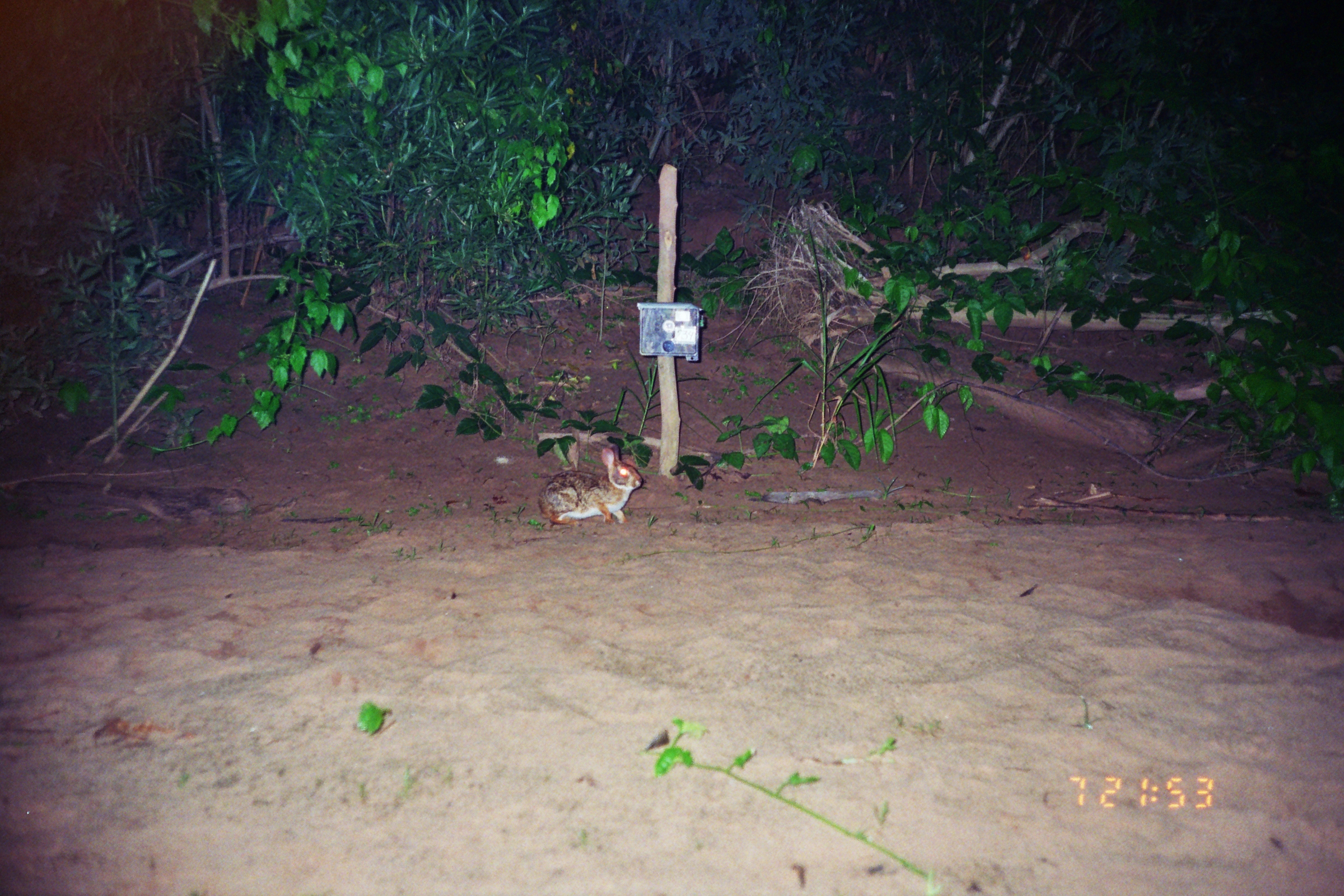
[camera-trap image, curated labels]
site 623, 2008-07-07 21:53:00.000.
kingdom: Animalia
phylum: Chordata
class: Mammalia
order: Lagomorpha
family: Leporidae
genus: Sylvilagus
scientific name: Sylvilagus brasiliensis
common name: tapeti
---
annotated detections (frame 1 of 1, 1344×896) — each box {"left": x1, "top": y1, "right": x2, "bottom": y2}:
sylvilagus brasiliensis: {"left": 537, "top": 442, "right": 643, "bottom": 527}